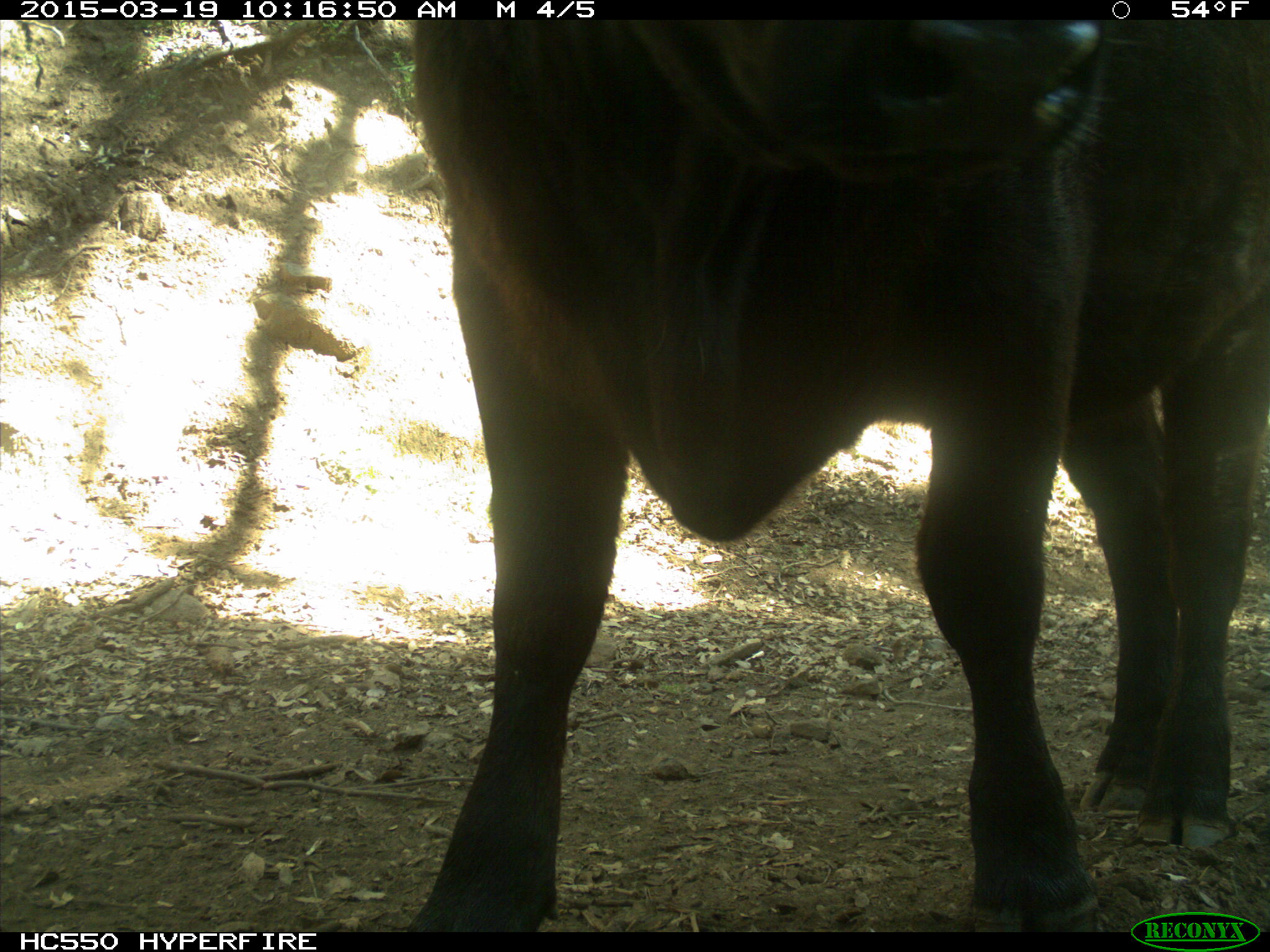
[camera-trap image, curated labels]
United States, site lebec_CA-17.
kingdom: Animalia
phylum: Chordata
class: Mammalia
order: Artiodactyla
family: Bovidae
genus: Bos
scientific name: Bos taurus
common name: domestic cow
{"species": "Bos taurus (domestic cow)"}